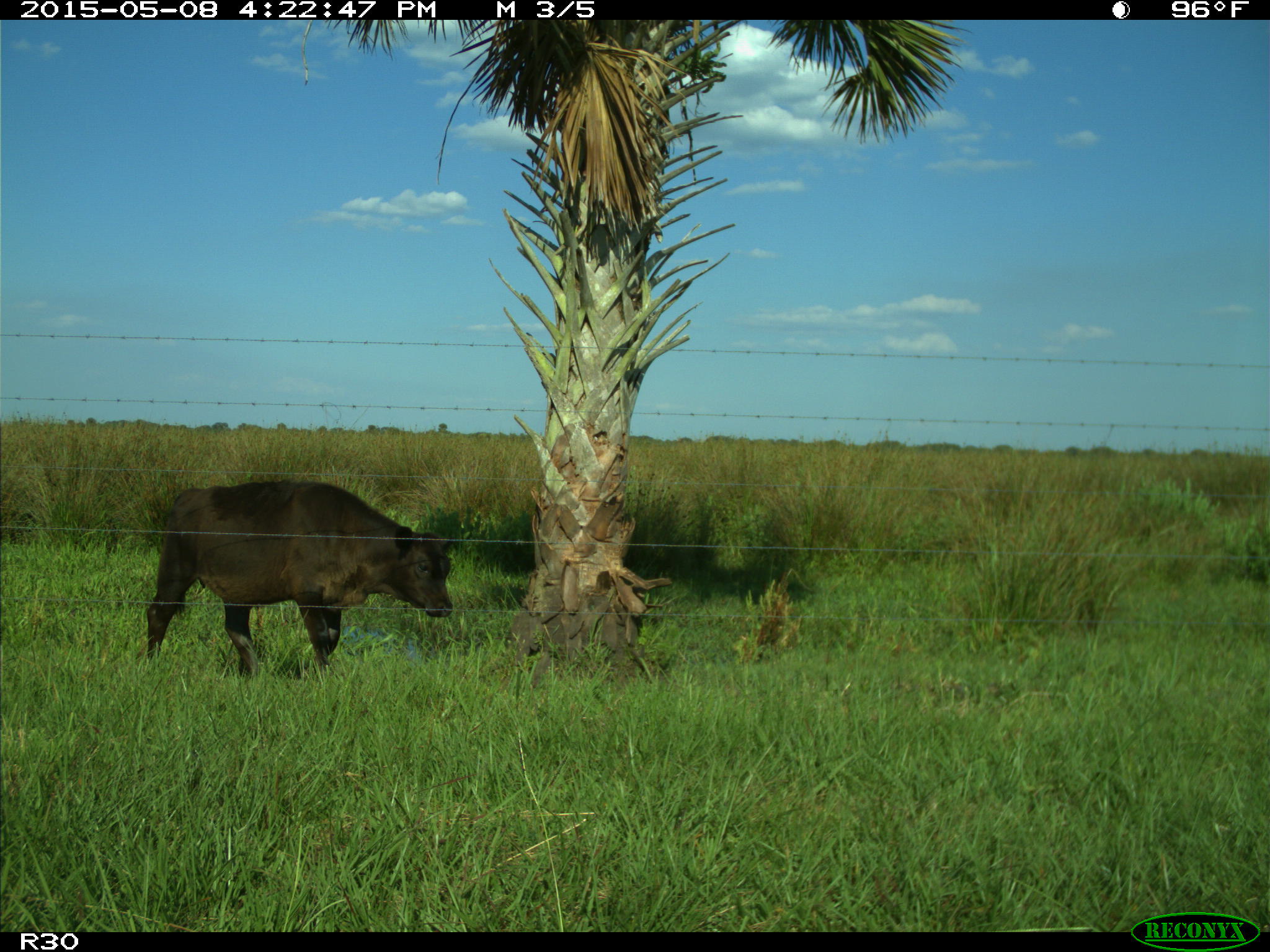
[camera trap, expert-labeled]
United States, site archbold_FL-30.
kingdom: Animalia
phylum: Chordata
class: Mammalia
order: Artiodactyla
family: Bovidae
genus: Bos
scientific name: Bos taurus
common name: domestic cow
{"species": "Bos taurus (domestic cow)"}